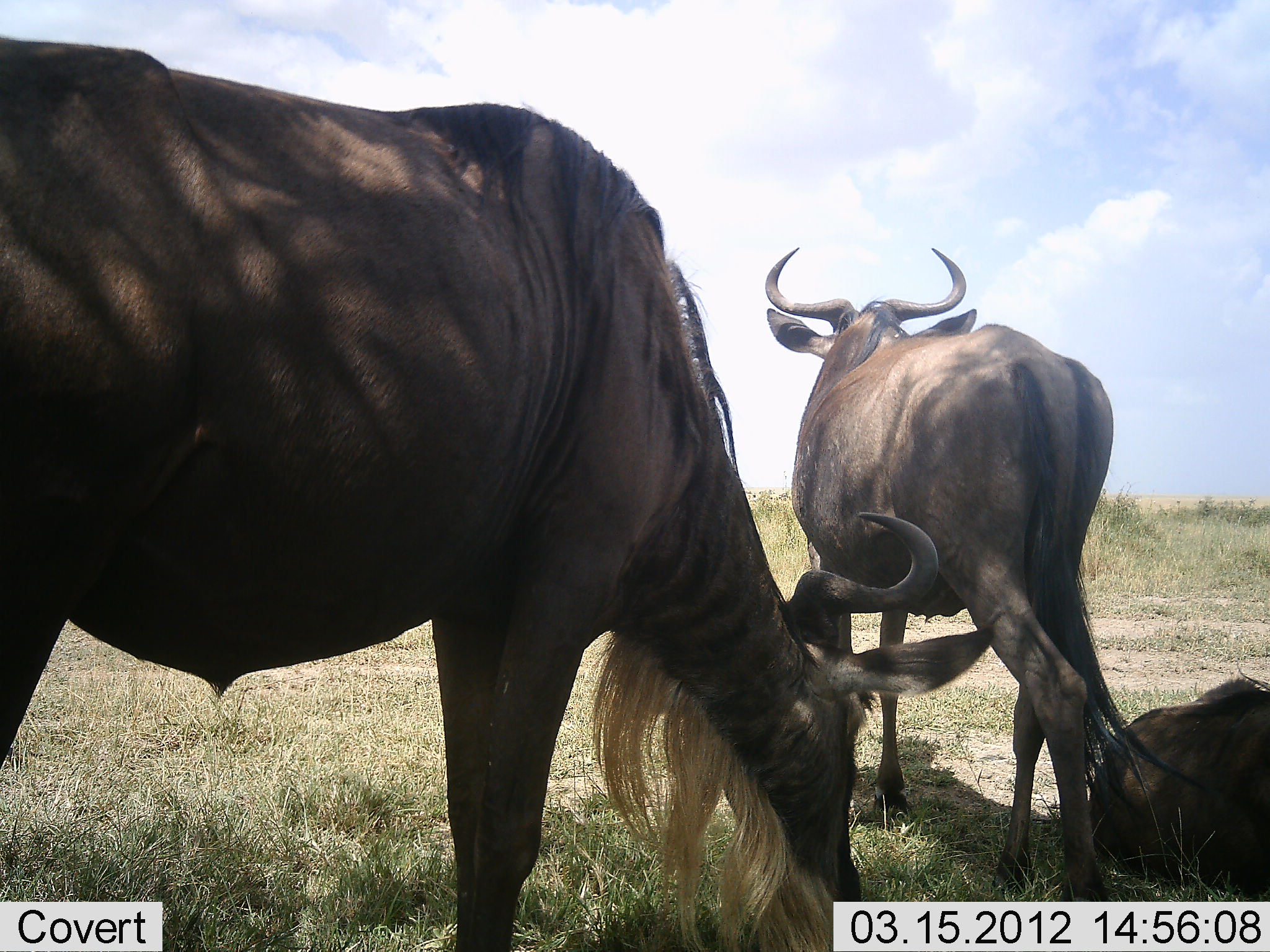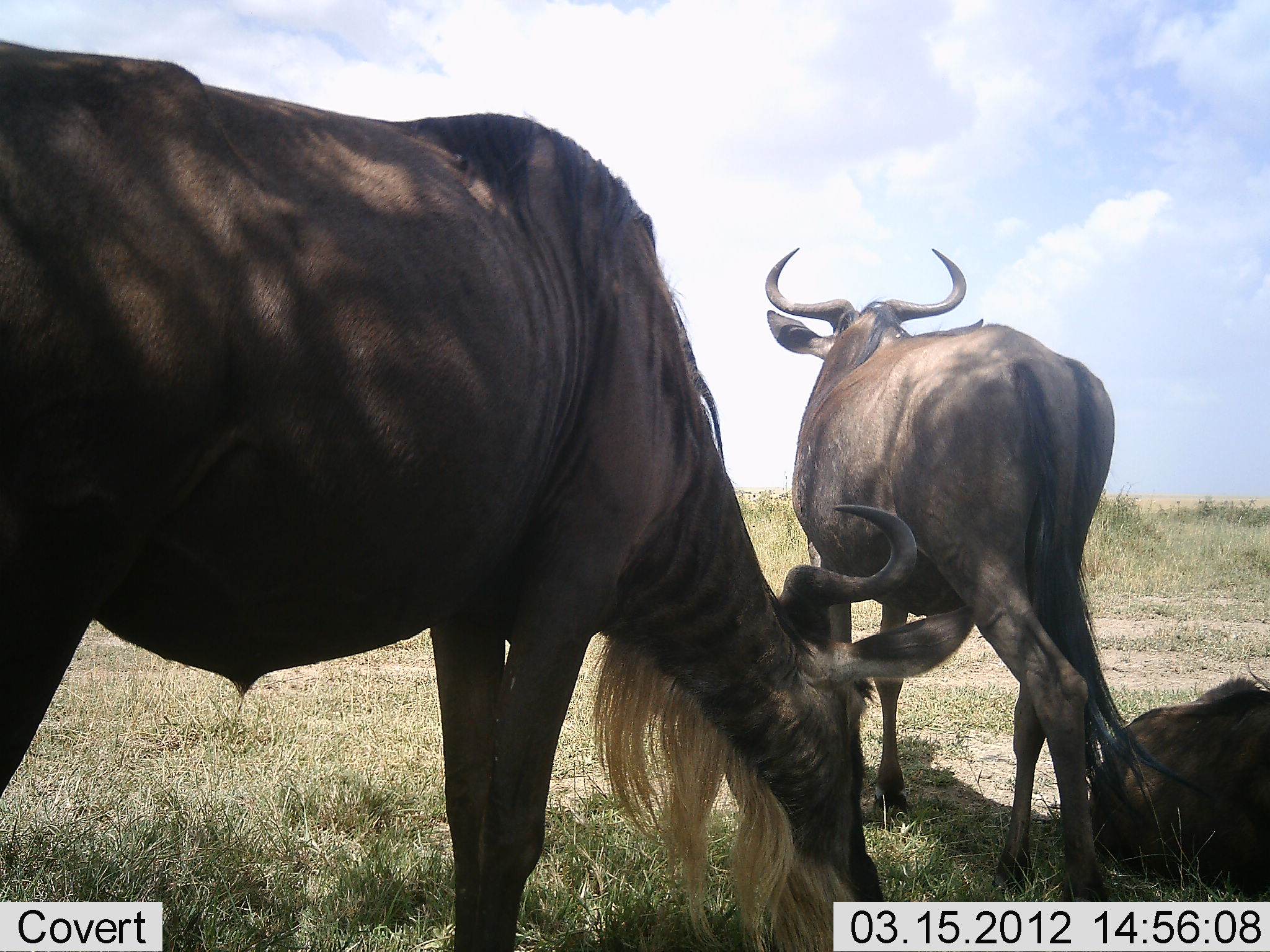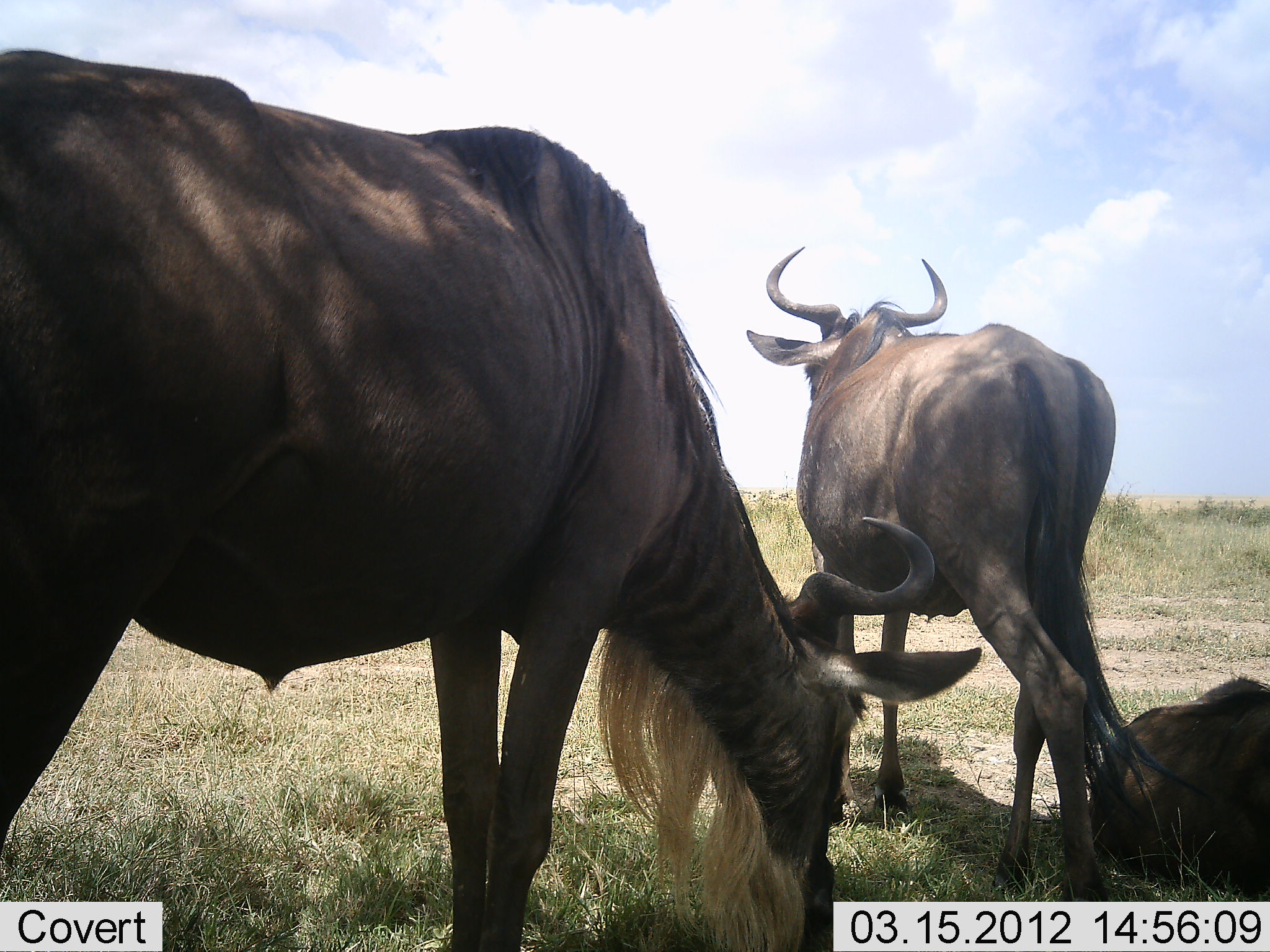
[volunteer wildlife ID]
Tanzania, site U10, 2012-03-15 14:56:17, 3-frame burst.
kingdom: Animalia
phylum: Chordata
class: Mammalia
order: Artiodactyla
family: Bovidae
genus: Connochaetes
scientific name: Connochaetes taurinus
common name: blue wildebeest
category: wildebeest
Wildebeest (blue wildebeest) (Connochaetes taurinus), count 3. Behavior (volunteer vote fractions): standing 77%, resting 77%, moving 0%, interacting 9%. Young present (vote fraction): 0%. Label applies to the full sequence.